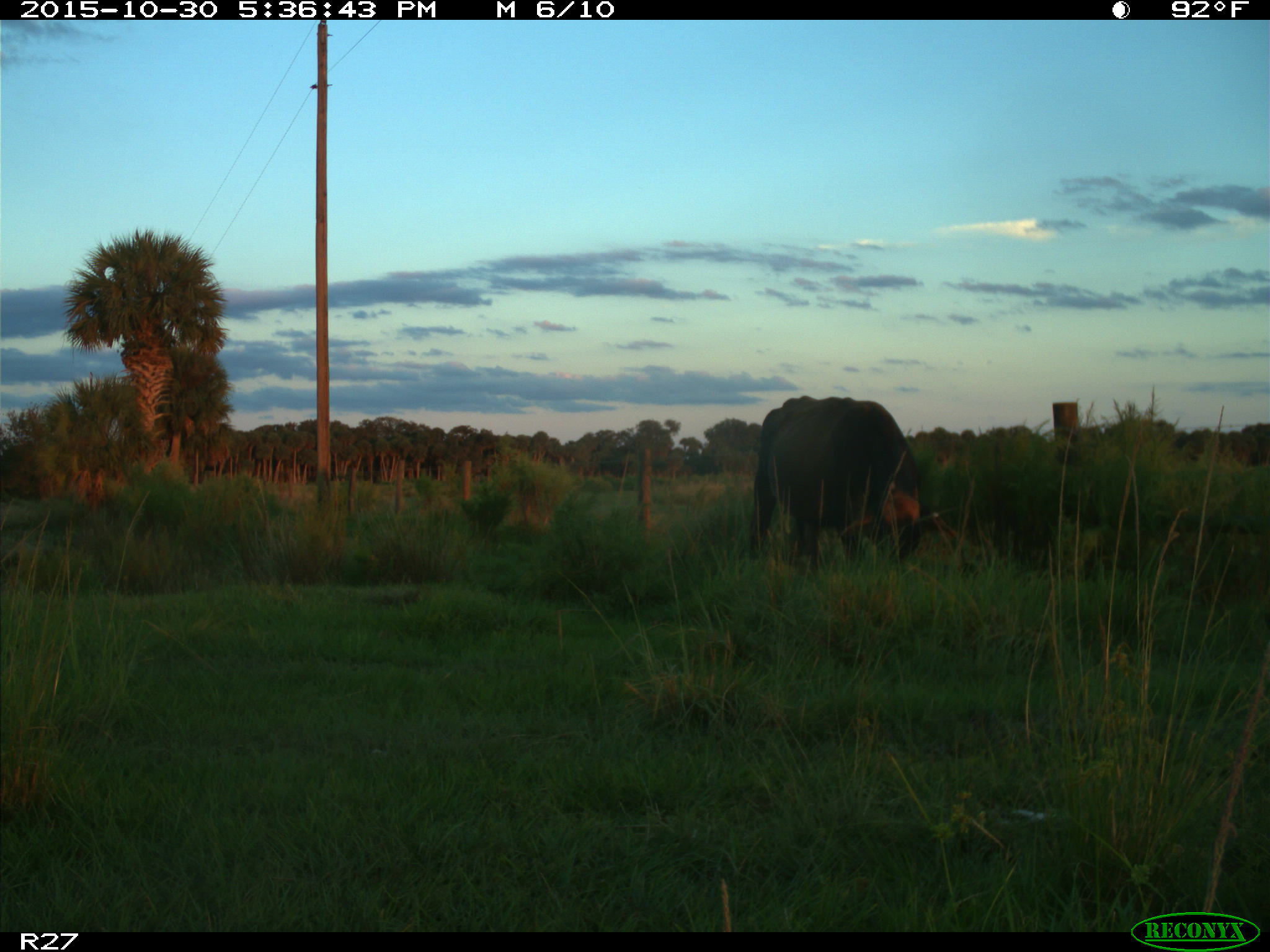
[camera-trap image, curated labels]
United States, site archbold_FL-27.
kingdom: Animalia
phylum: Chordata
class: Mammalia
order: Artiodactyla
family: Bovidae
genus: Bos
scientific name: Bos taurus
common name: domestic cow